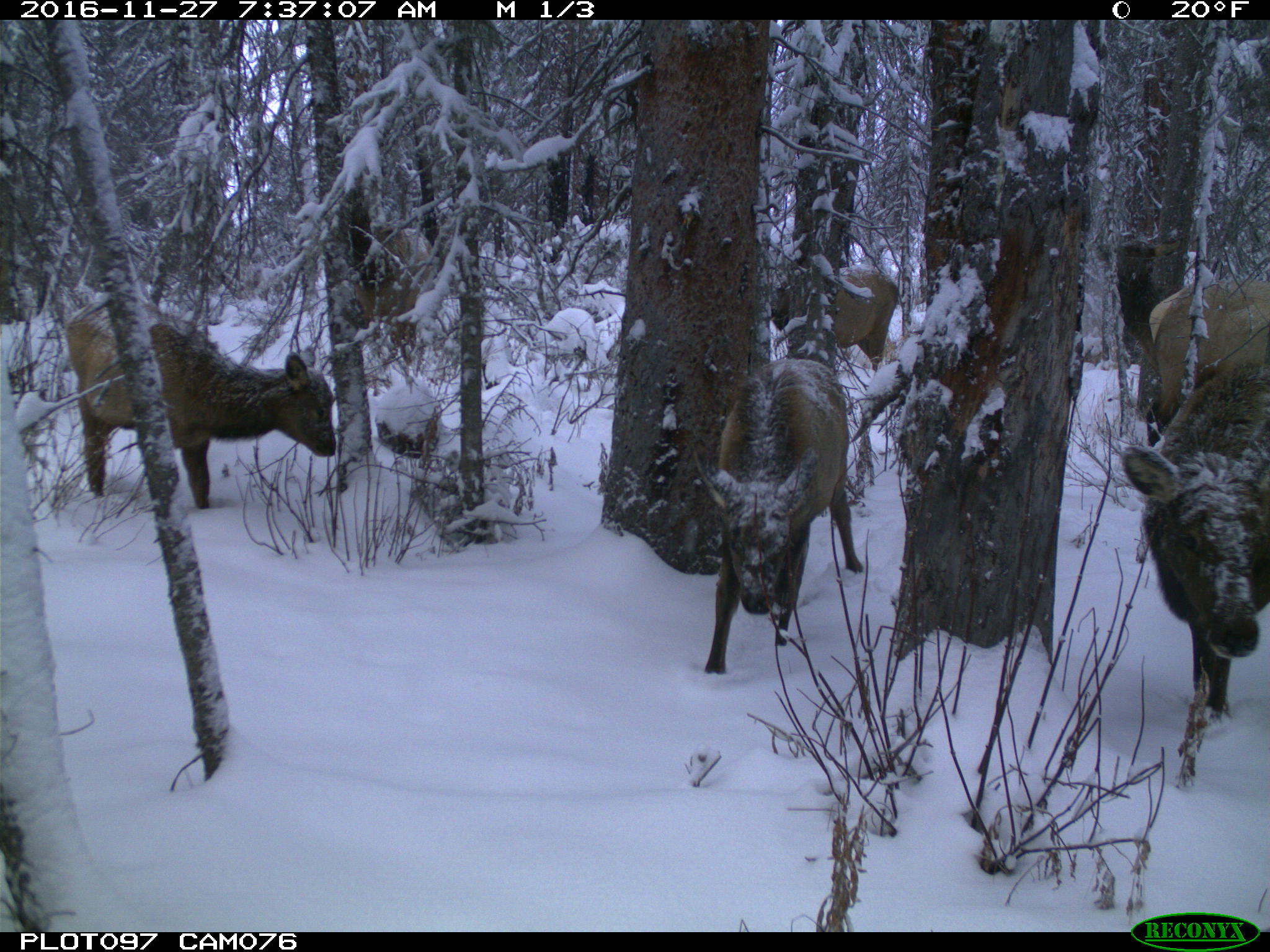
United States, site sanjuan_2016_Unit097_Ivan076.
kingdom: Animalia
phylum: Chordata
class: Mammalia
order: Artiodactyla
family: Cervidae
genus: Cervus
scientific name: Cervus elaphus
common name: red deer